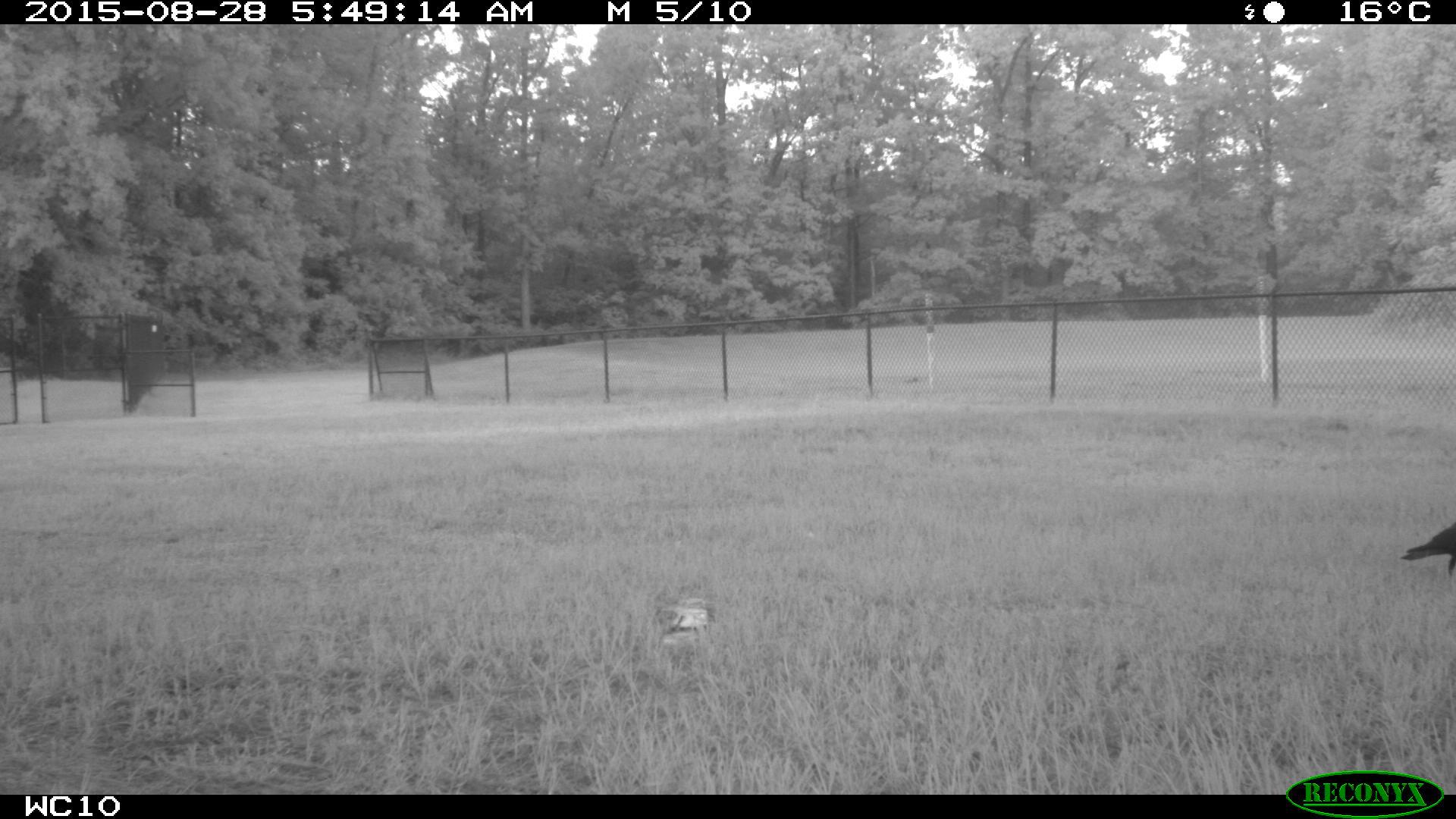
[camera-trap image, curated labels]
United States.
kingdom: Animalia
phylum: Chordata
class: Aves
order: Passeriformes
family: Corvidae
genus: Corvus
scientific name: Corvus brachyrhynchos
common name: american crow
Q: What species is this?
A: American Crow (Corvus brachyrhynchos).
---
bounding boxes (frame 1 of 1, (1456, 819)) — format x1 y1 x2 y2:
American Crow: 1403 502 1456 586